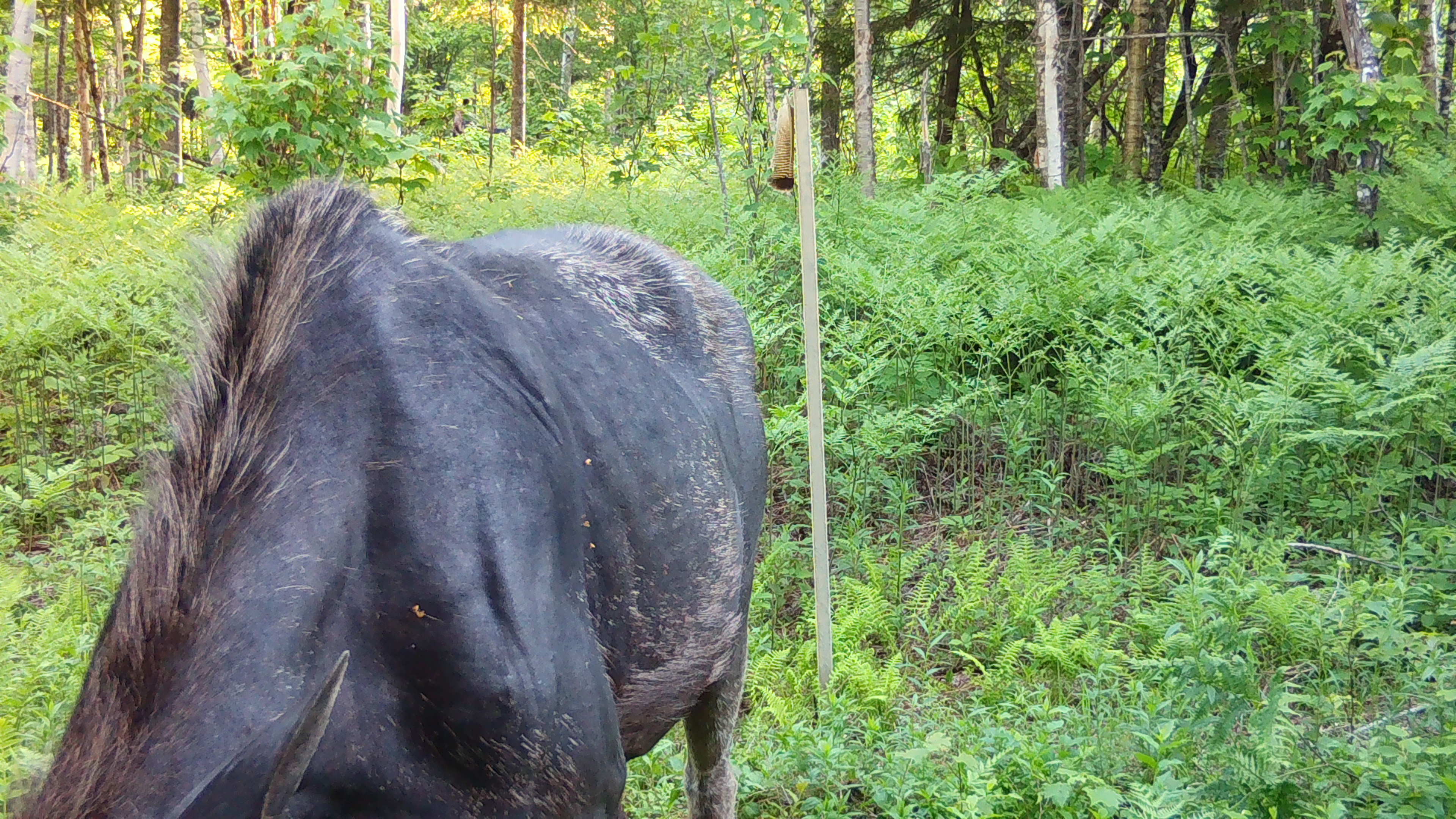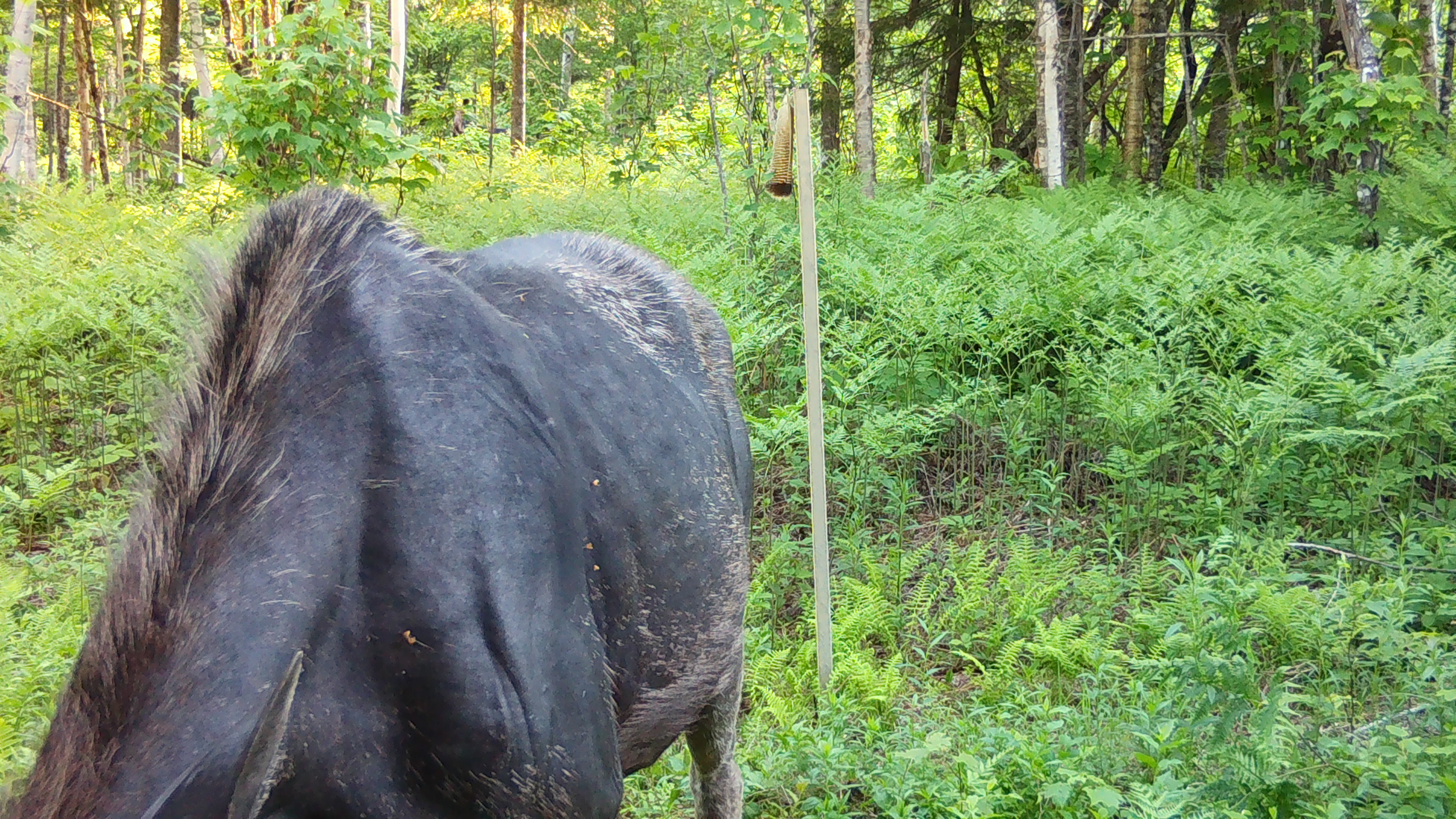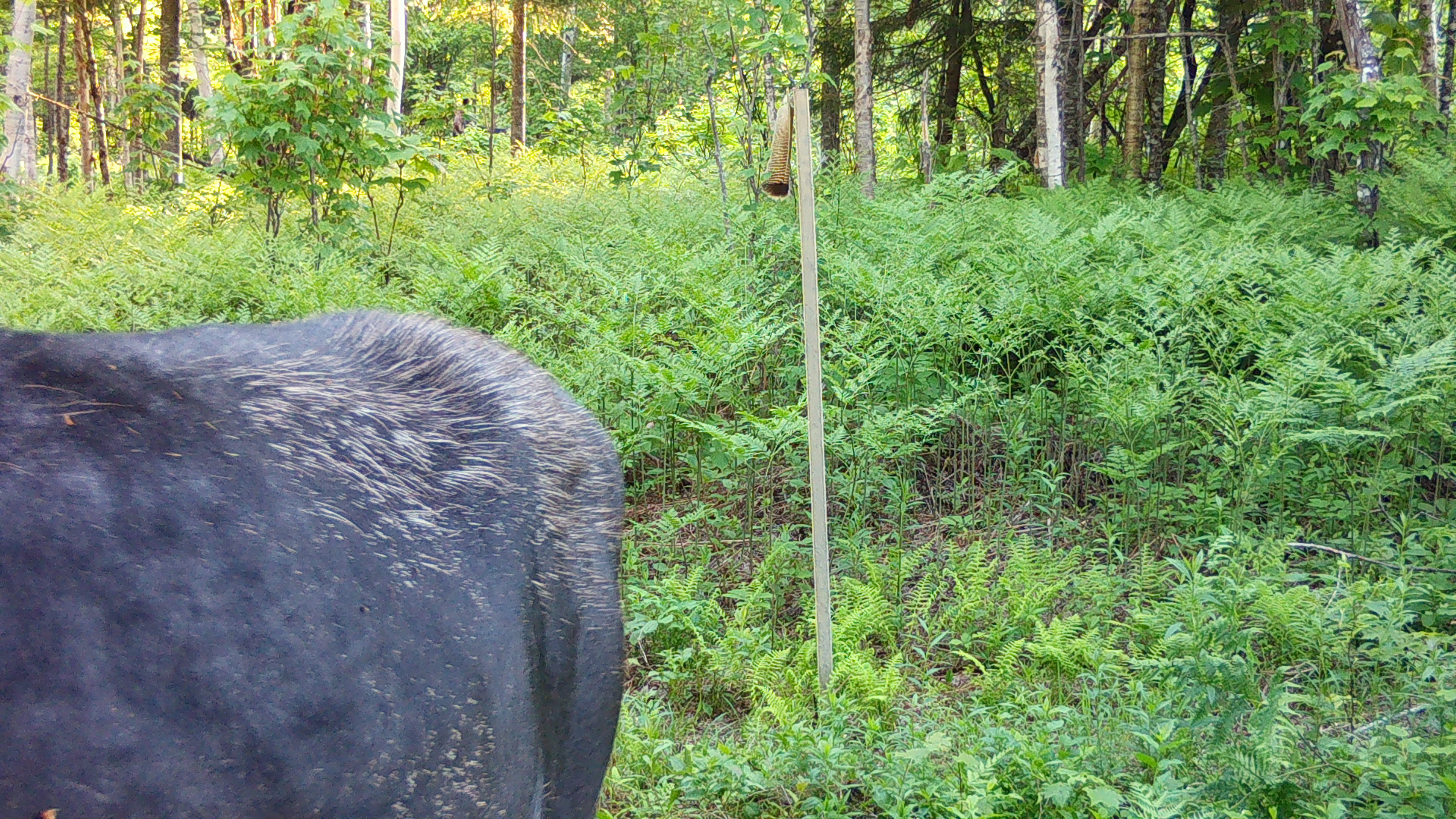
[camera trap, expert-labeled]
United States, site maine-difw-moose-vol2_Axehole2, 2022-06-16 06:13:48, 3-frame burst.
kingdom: Animalia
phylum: Chordata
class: Mammalia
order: Artiodactyla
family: Cervidae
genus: Alces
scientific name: Alces alces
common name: moose